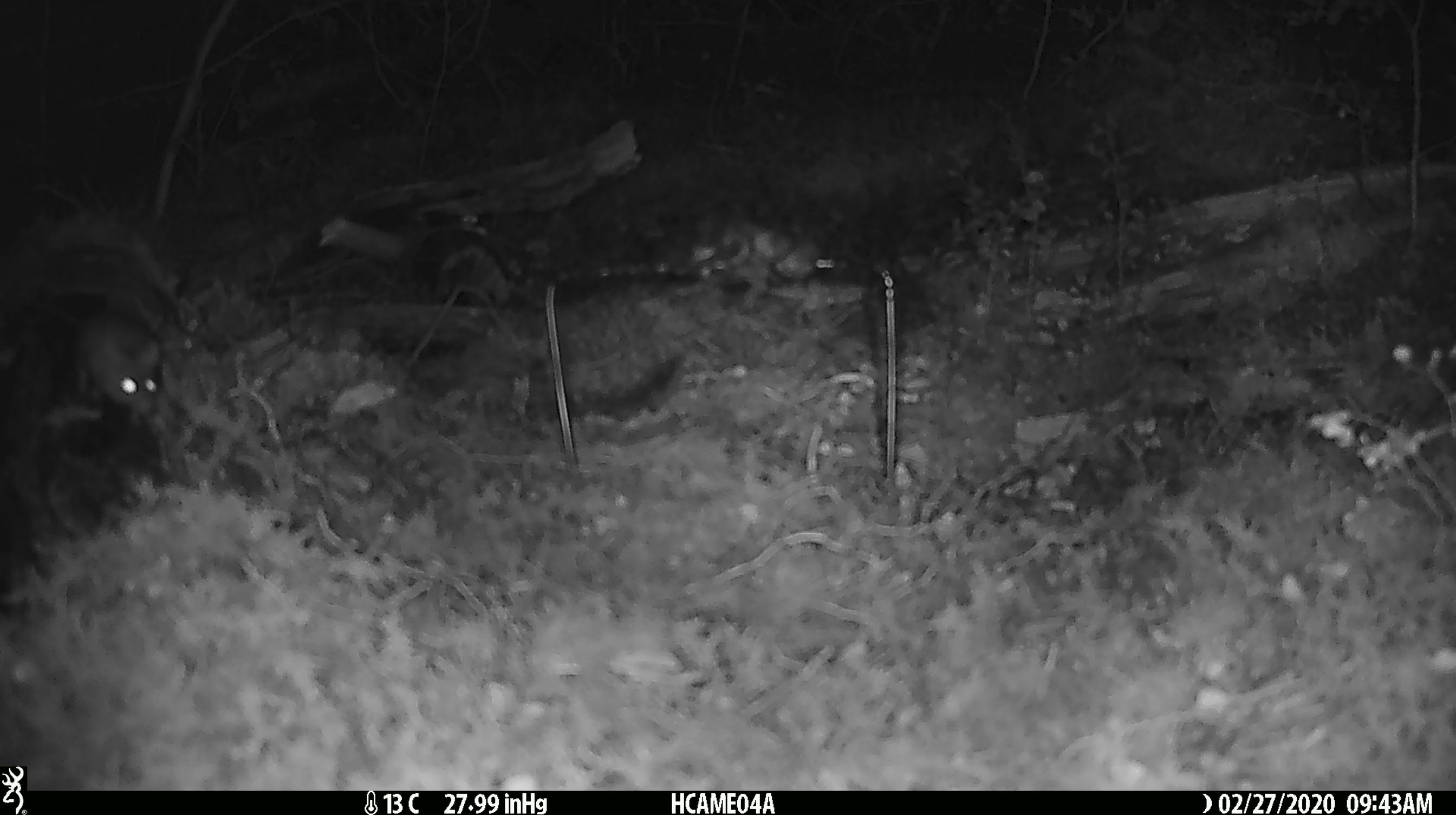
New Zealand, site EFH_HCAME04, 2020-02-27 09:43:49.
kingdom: Animalia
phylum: Chordata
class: Mammalia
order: Rodentia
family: Muridae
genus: Mus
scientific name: Mus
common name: mouse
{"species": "mouse (Mus)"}